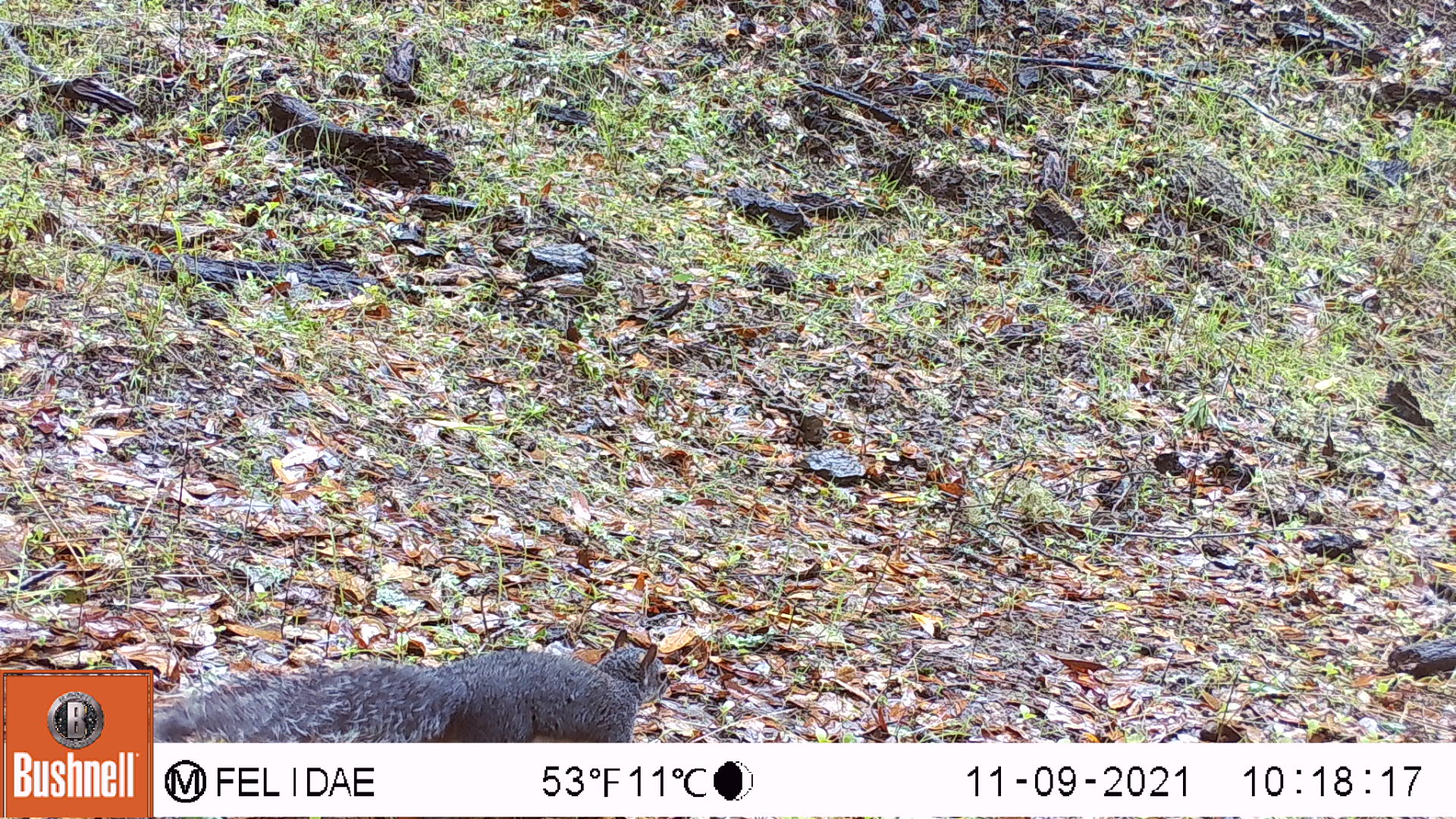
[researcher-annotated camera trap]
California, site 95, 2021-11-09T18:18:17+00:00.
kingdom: Animalia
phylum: Chordata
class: Mammalia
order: Rodentia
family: Sciuridae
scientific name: Sciuridae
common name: squirrel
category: unknown squirrel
Unknown squirrel (squirrel) (Sciuridae).